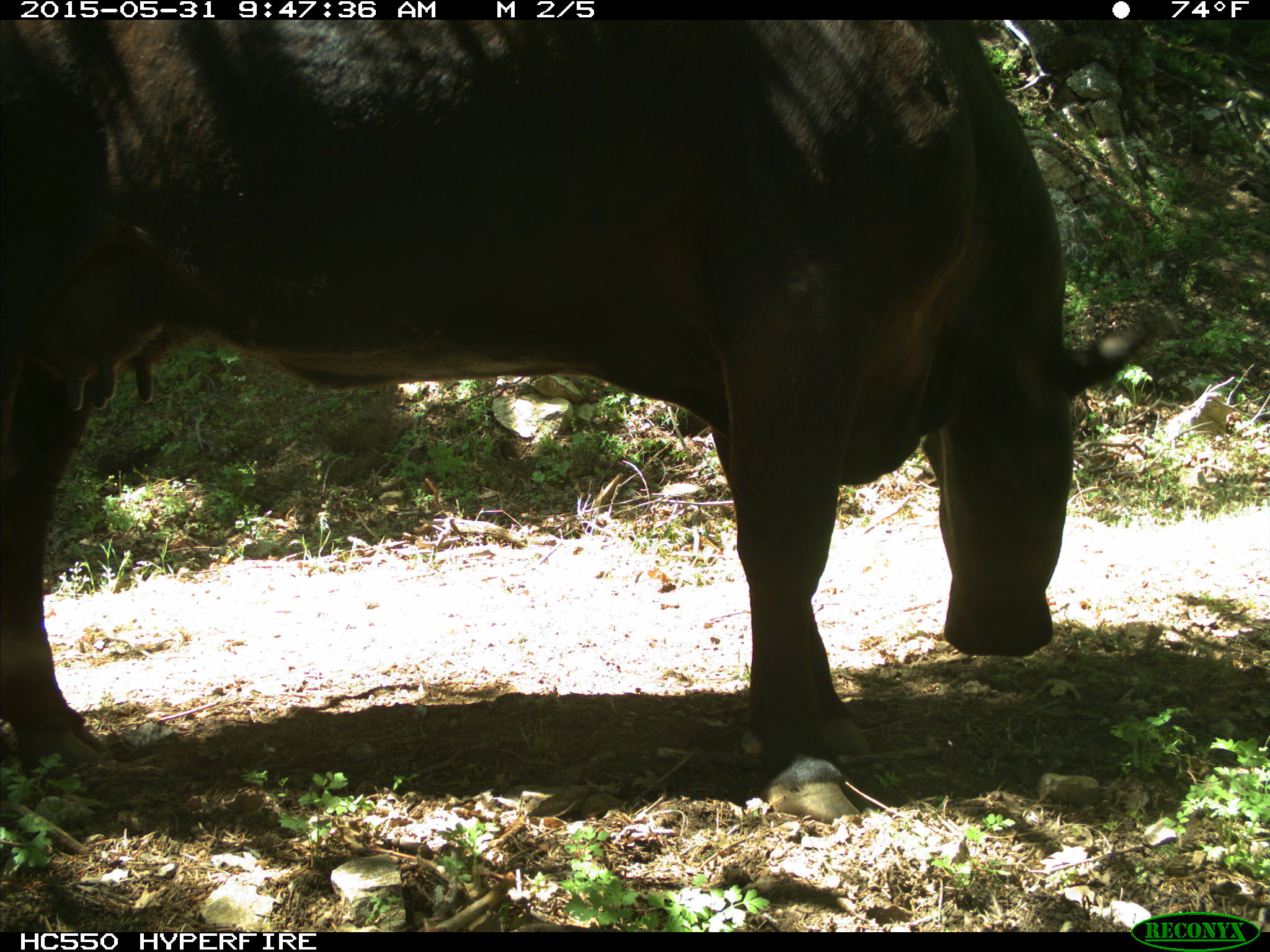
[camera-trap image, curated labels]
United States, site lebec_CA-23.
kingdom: Animalia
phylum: Chordata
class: Mammalia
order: Artiodactyla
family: Bovidae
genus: Bos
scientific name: Bos taurus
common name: domestic cow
Bos taurus (domestic cow).